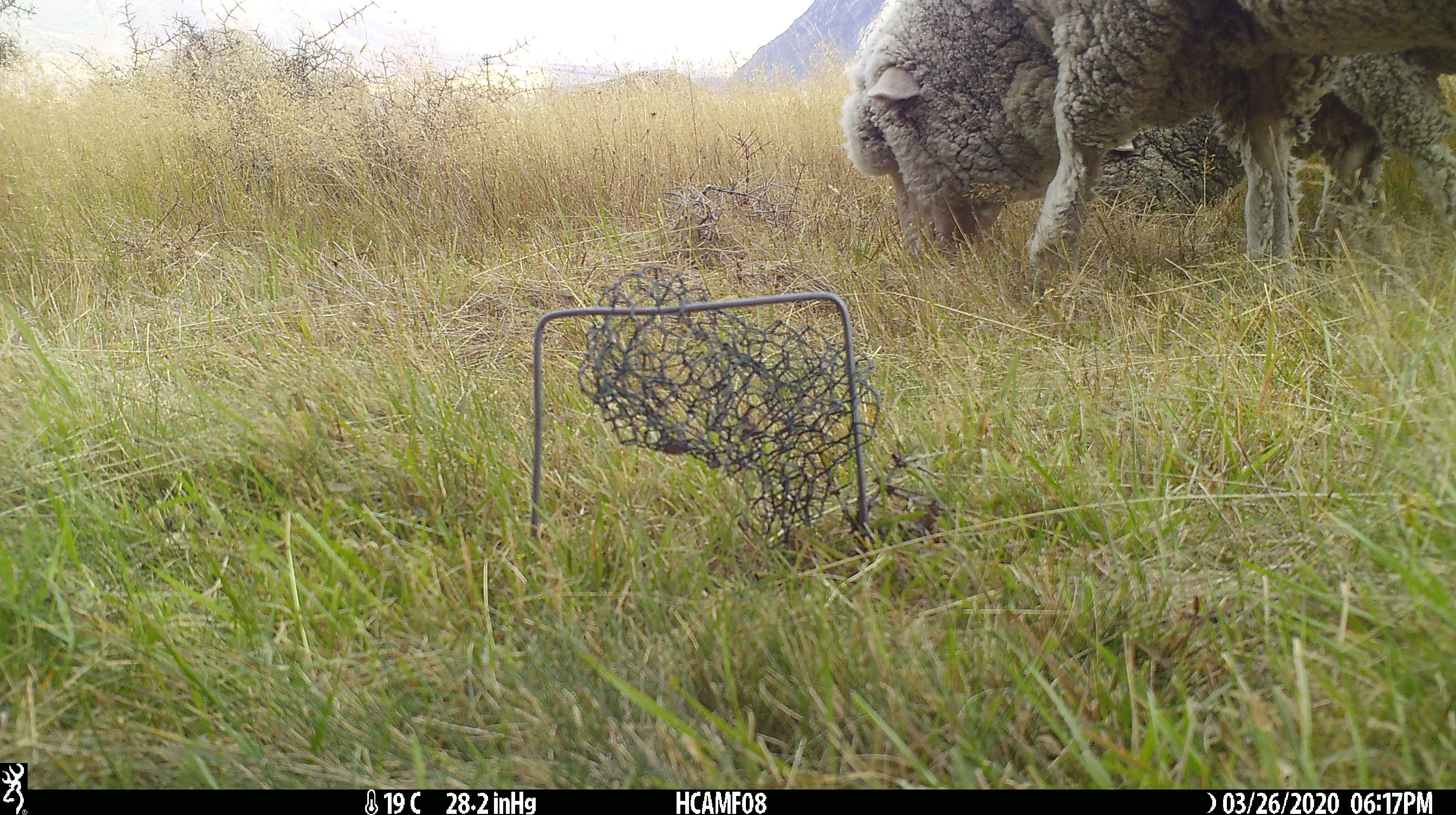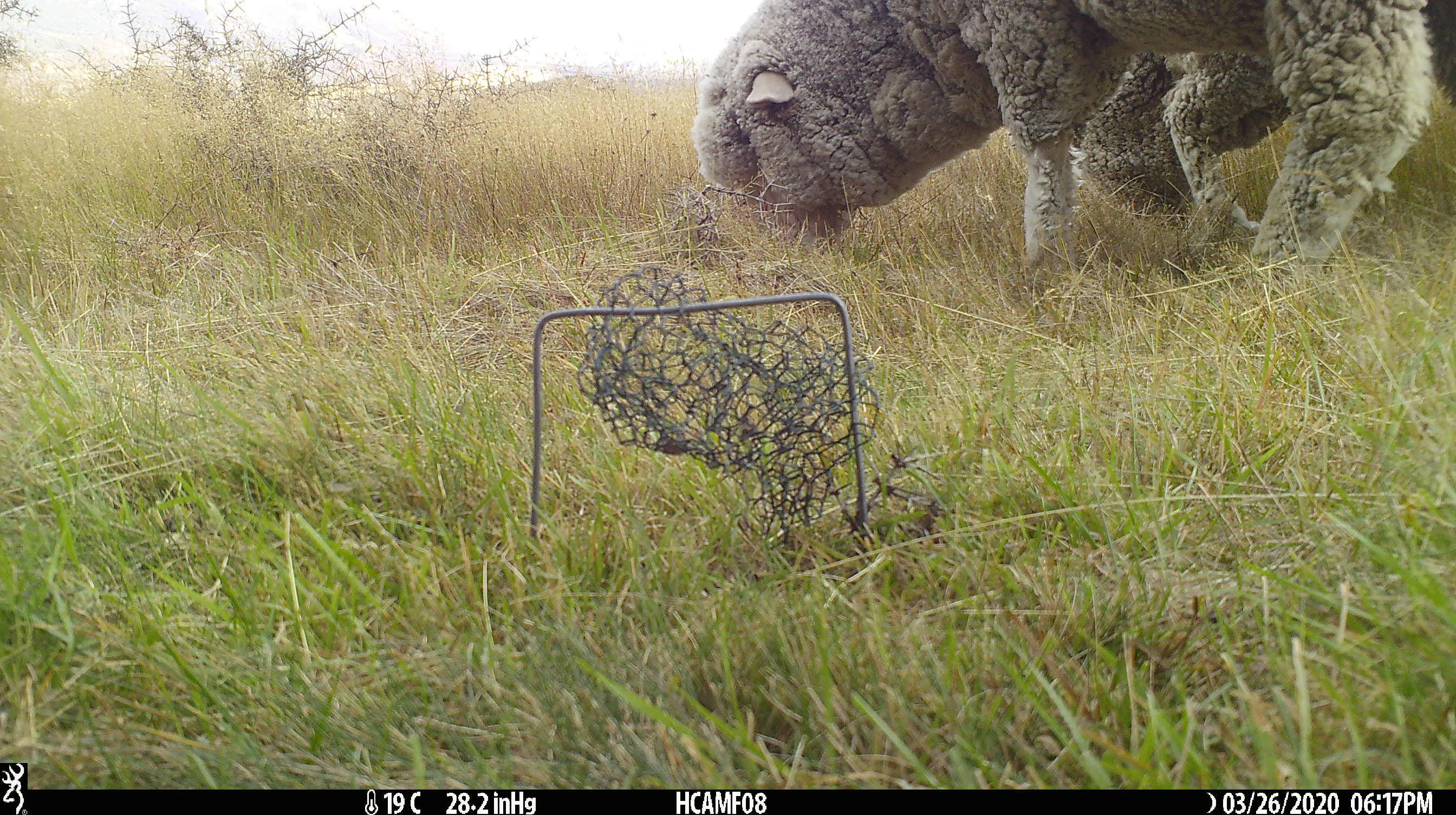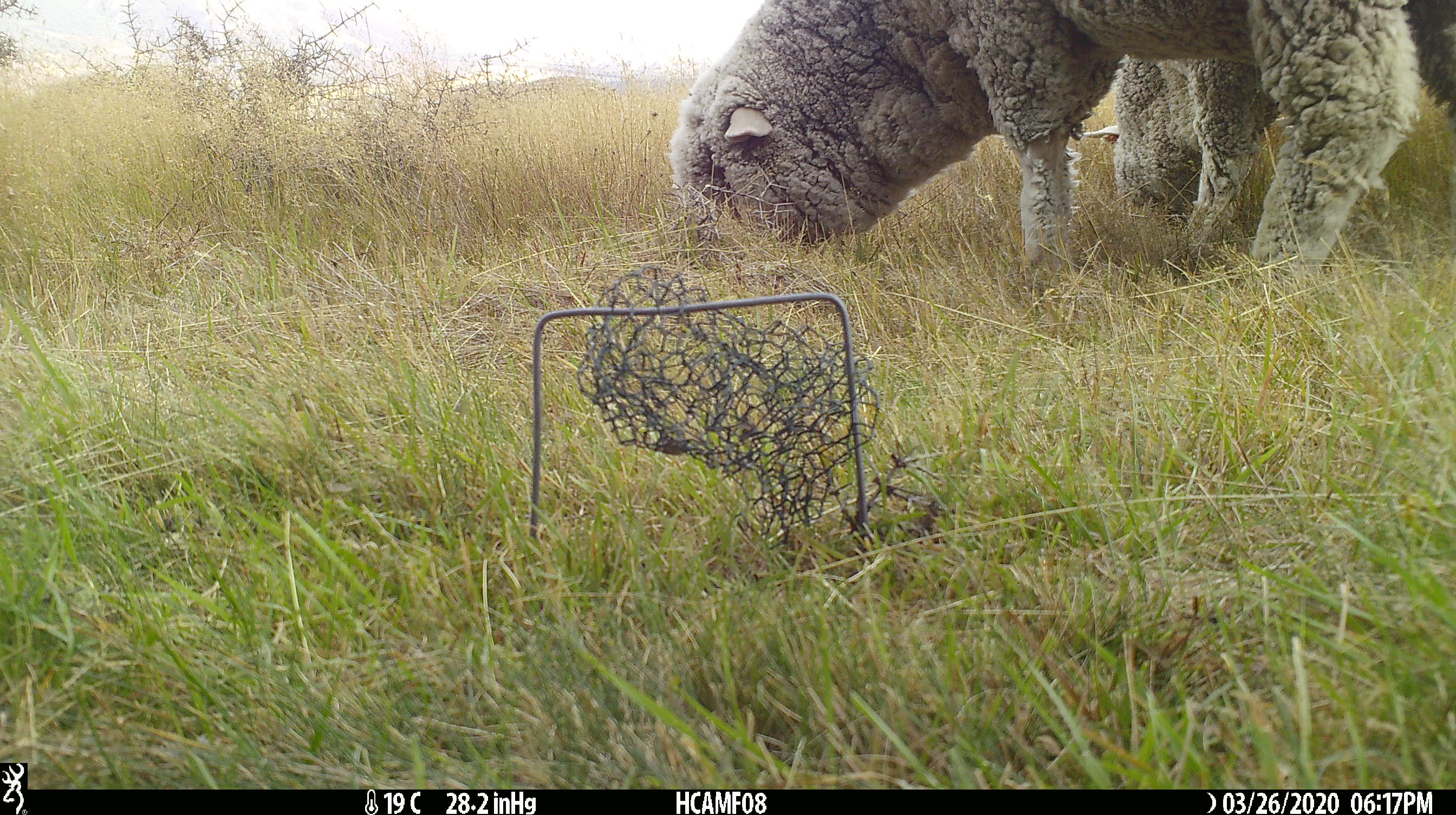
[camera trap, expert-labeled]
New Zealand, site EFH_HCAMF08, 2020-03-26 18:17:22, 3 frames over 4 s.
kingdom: Animalia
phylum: Chordata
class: Mammalia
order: Artiodactyla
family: Bovidae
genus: Ovis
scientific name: Ovis aries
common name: domestic sheep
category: sheep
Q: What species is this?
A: Sheep (domestic sheep) (Ovis aries).